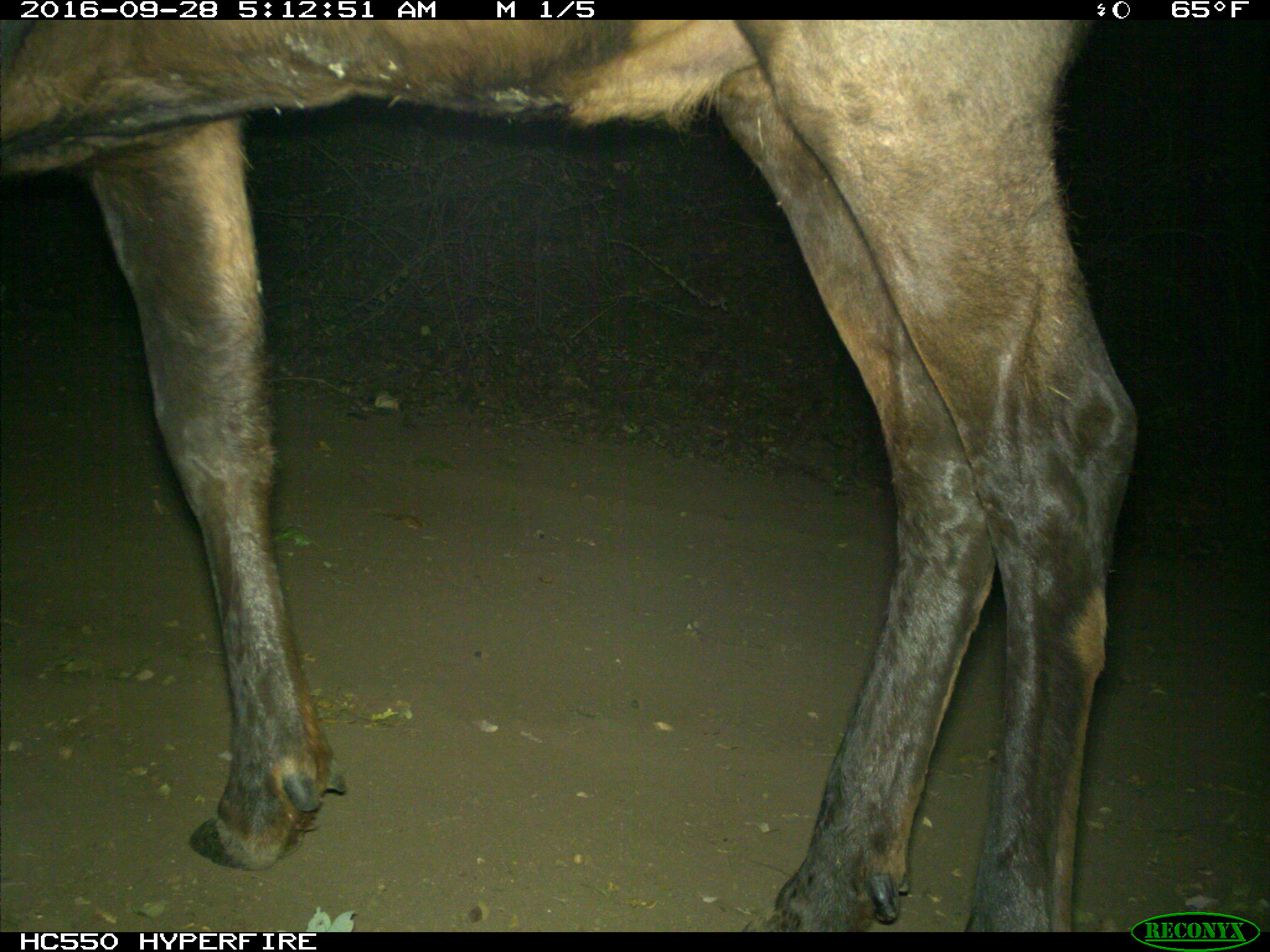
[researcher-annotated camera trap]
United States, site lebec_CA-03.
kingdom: Animalia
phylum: Chordata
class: Mammalia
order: Artiodactyla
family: Cervidae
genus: Cervus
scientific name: Cervus canadensis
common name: elk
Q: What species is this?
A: Cervus canadensis (elk).